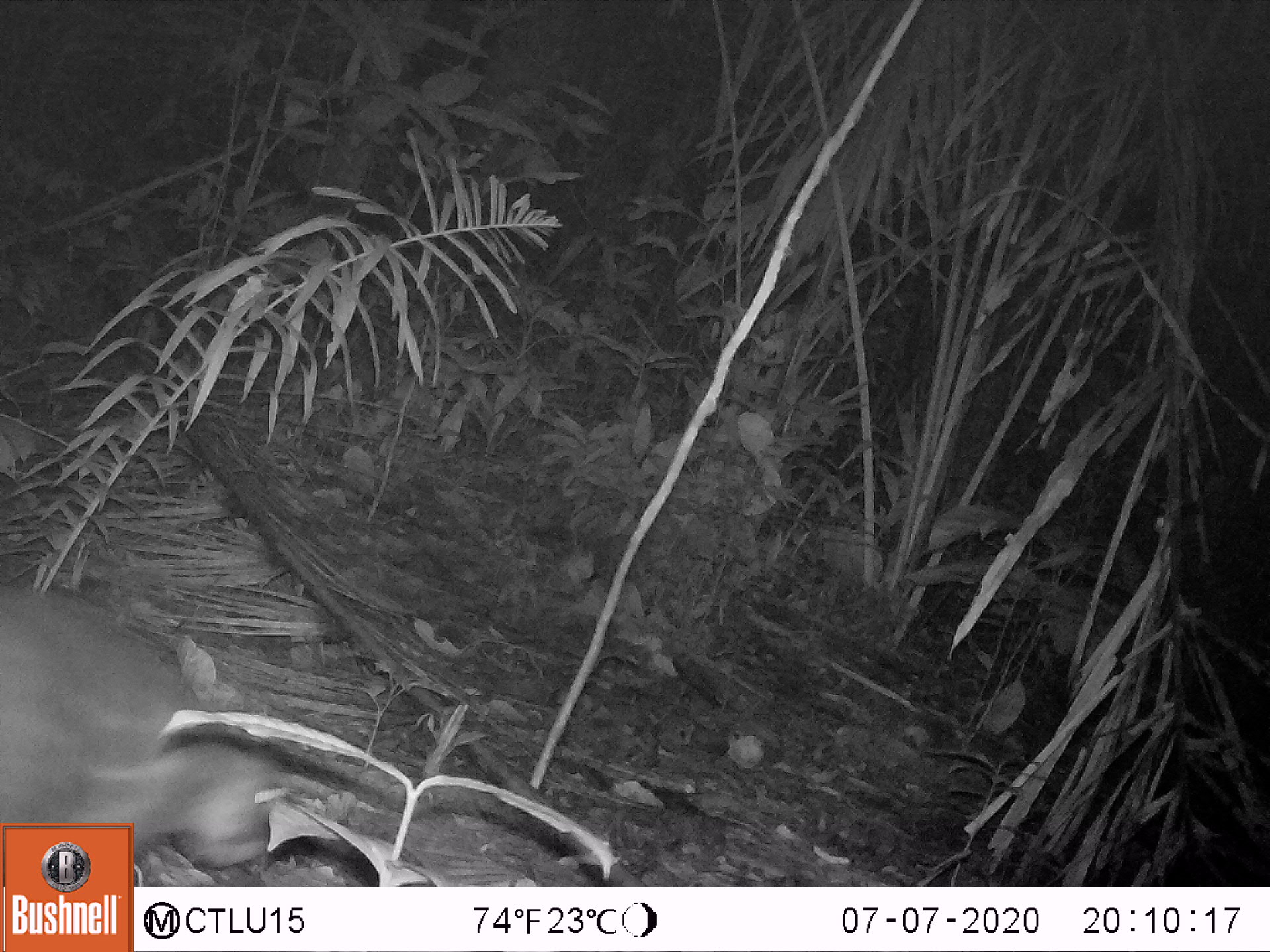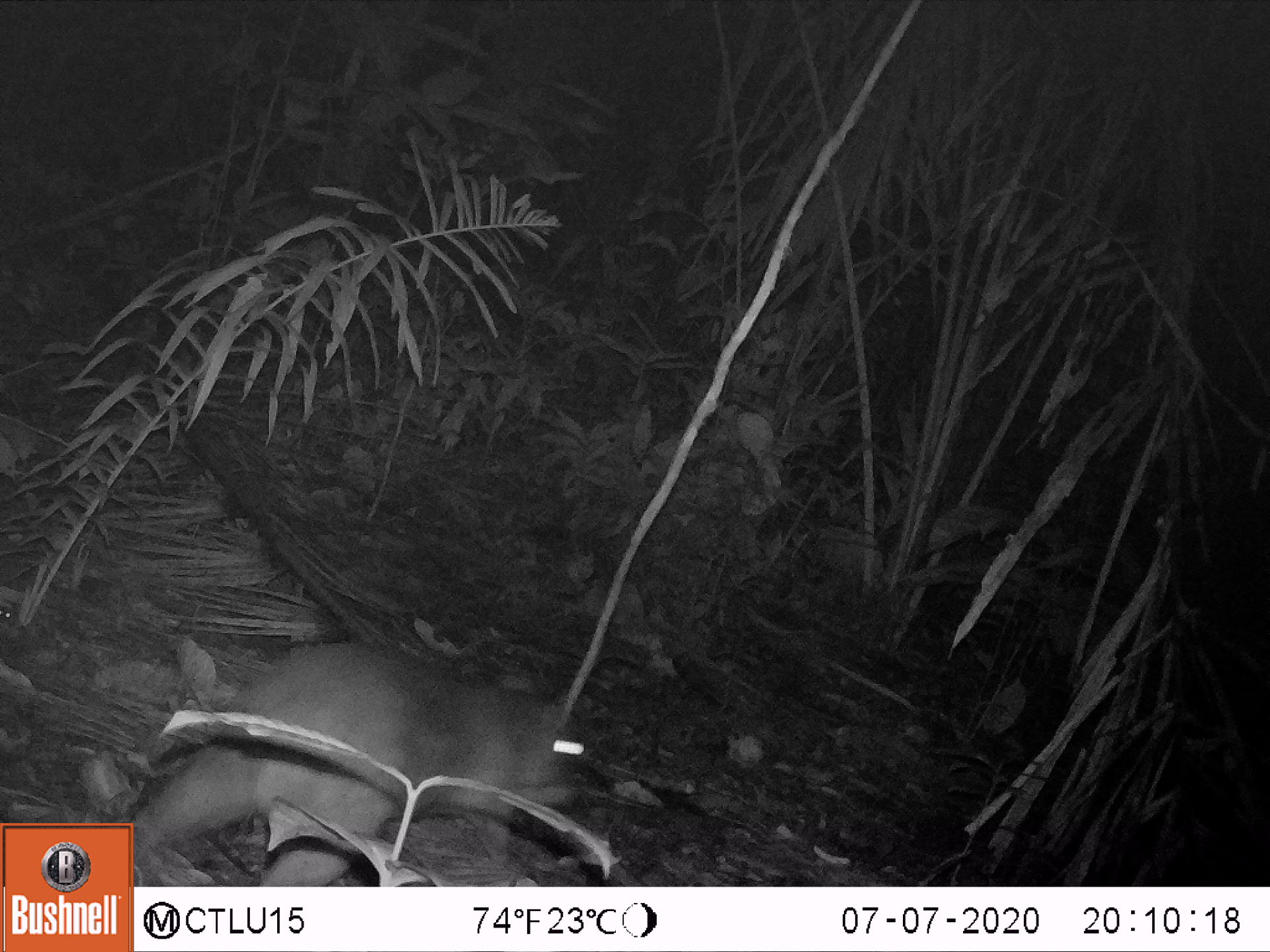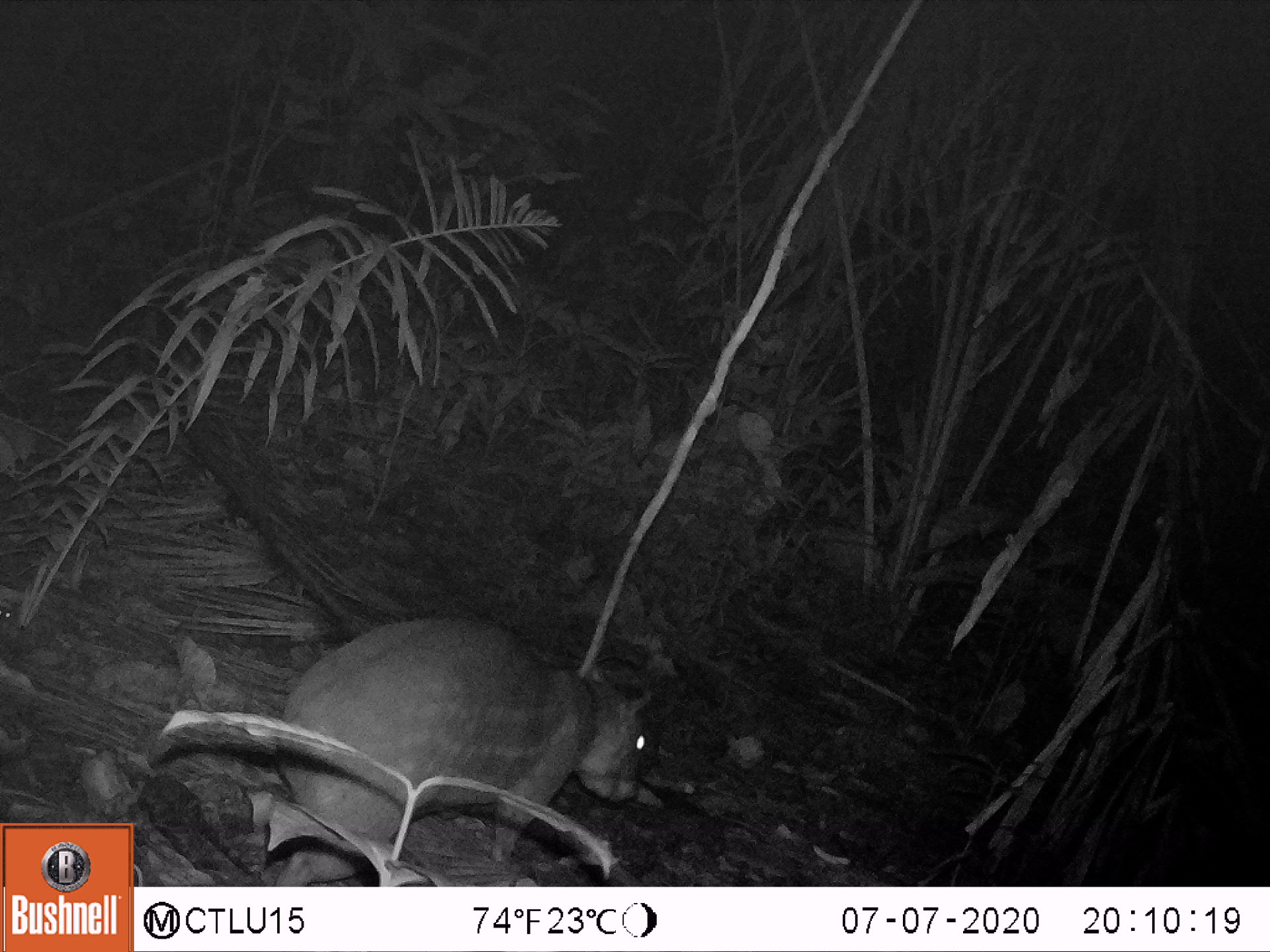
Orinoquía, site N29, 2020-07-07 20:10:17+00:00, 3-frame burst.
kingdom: Animalia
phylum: Chordata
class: Mammalia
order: Rodentia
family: Cuniculidae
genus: Cuniculus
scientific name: Cuniculus paca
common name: spotted paca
Spotted paca (Cuniculus paca).